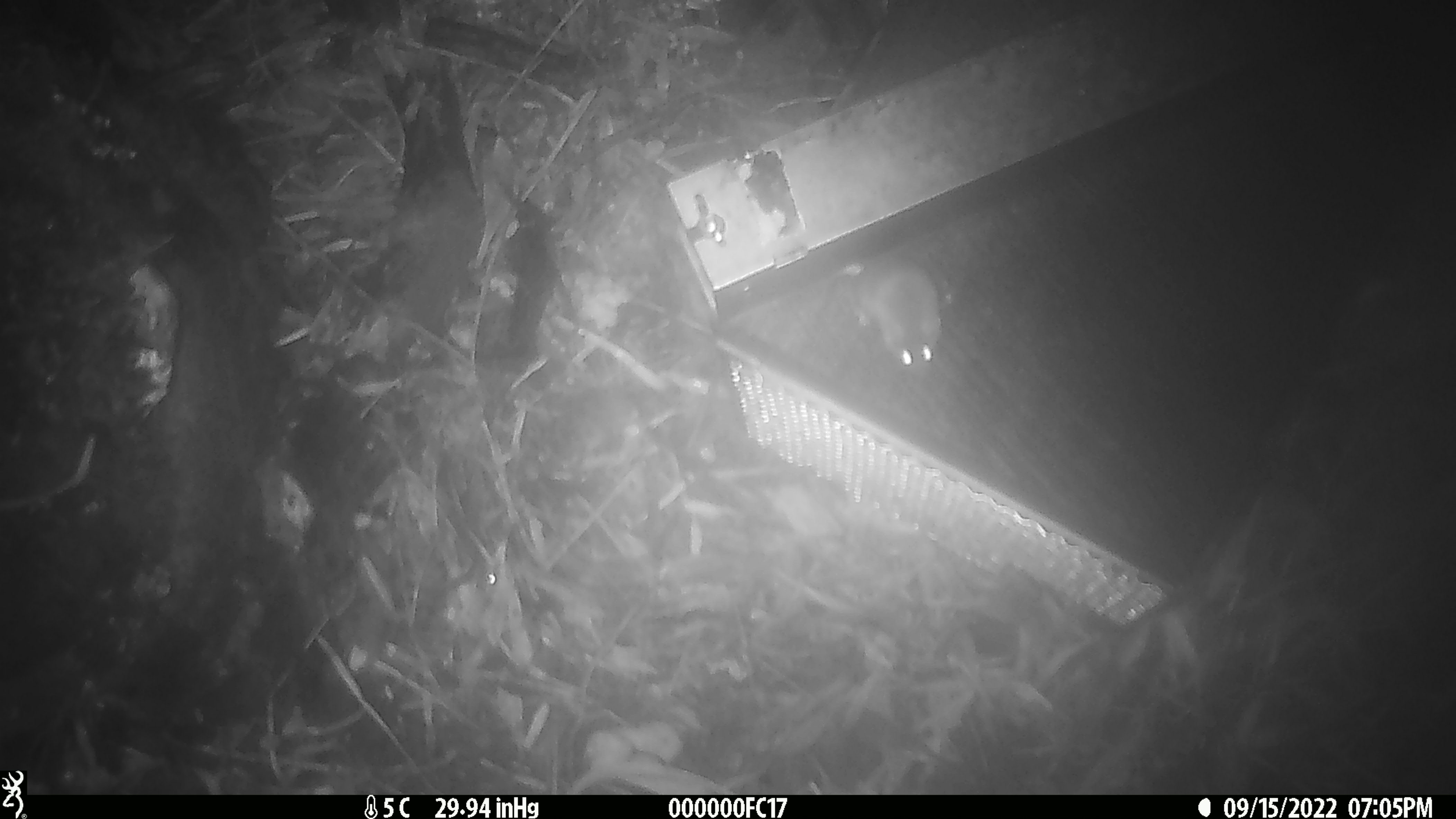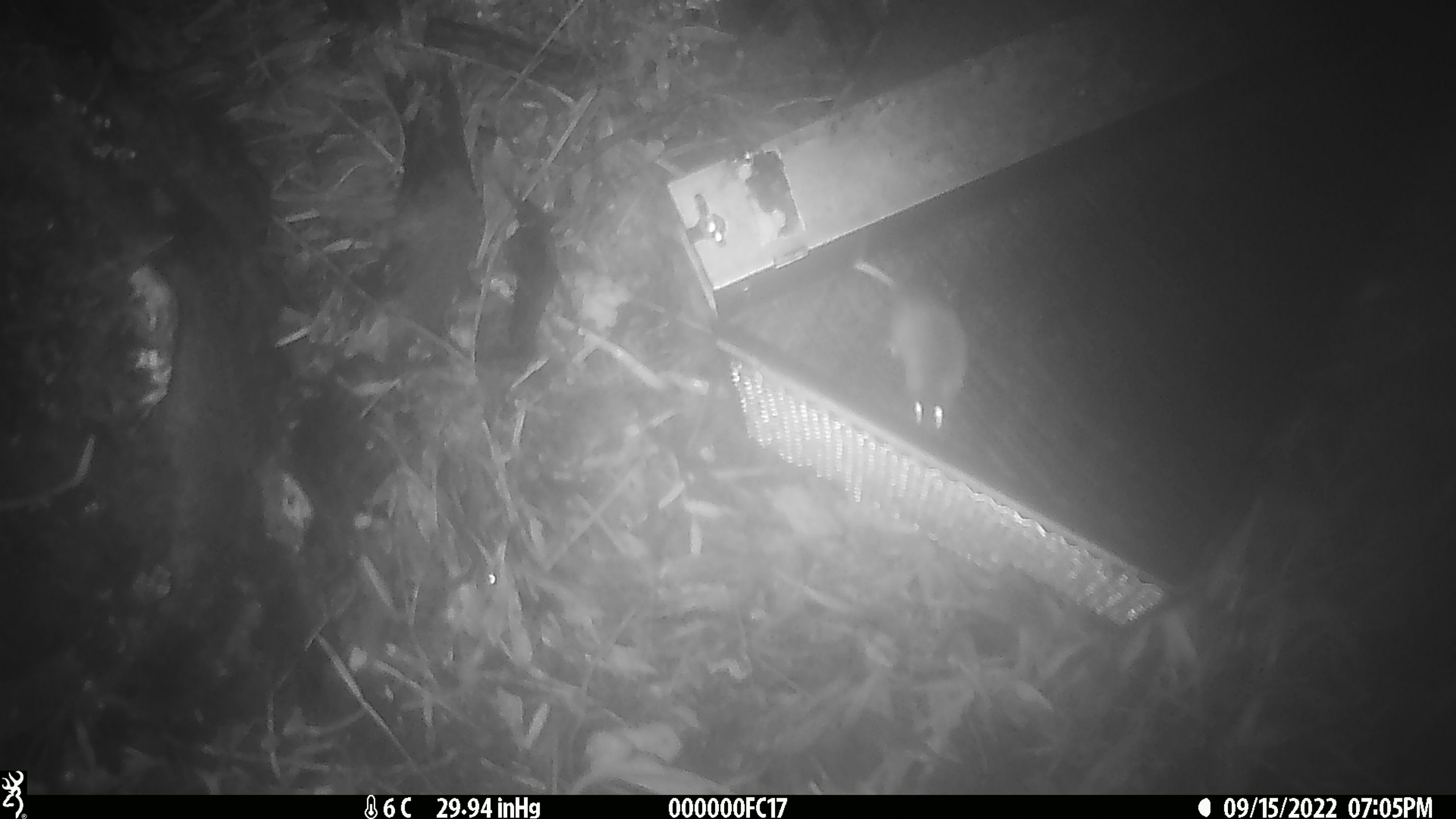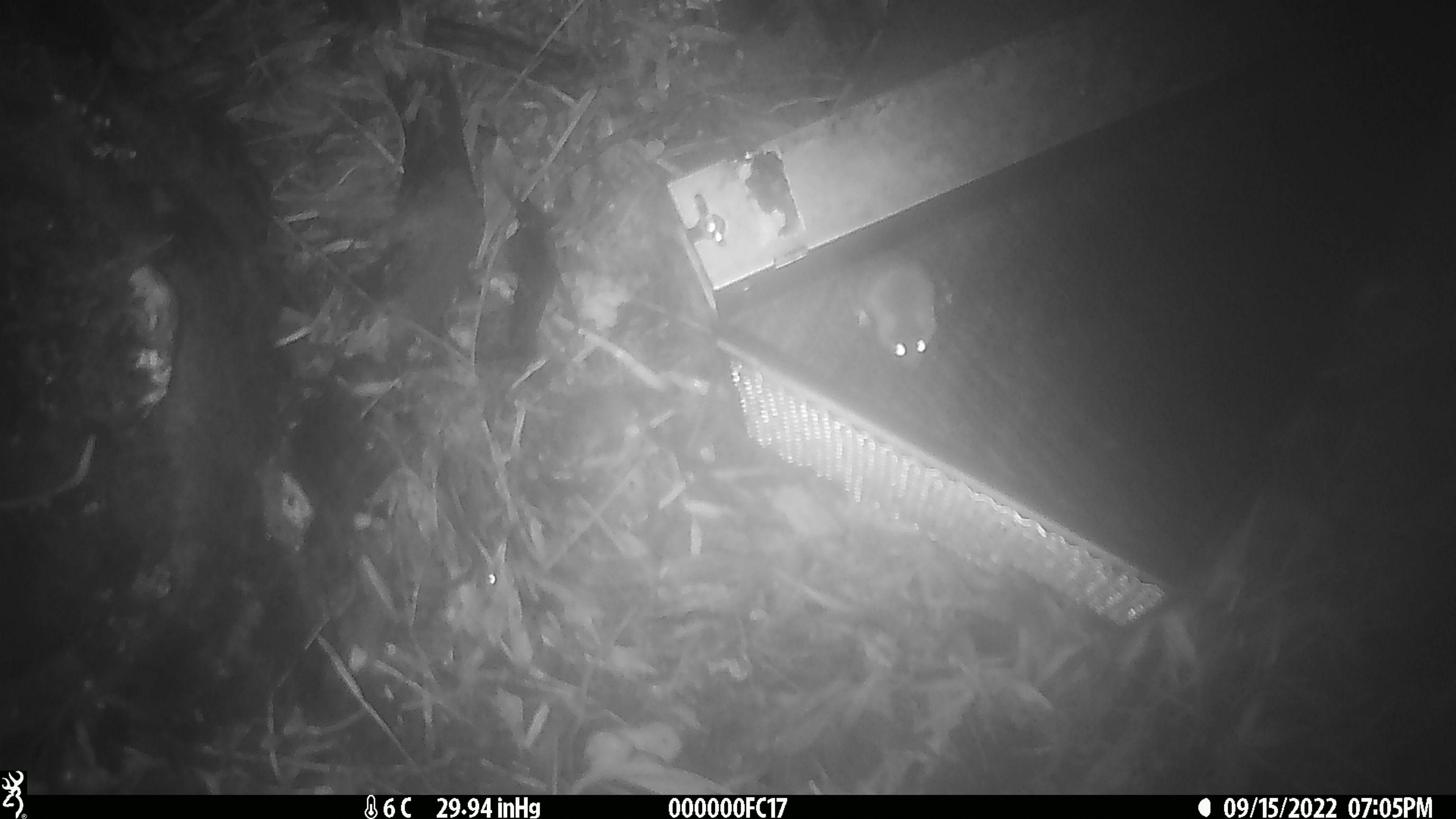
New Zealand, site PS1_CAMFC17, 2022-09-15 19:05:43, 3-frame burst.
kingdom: Animalia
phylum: Chordata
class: Mammalia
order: Rodentia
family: Muridae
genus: Mus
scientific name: Mus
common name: mouse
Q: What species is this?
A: Mouse (Mus).